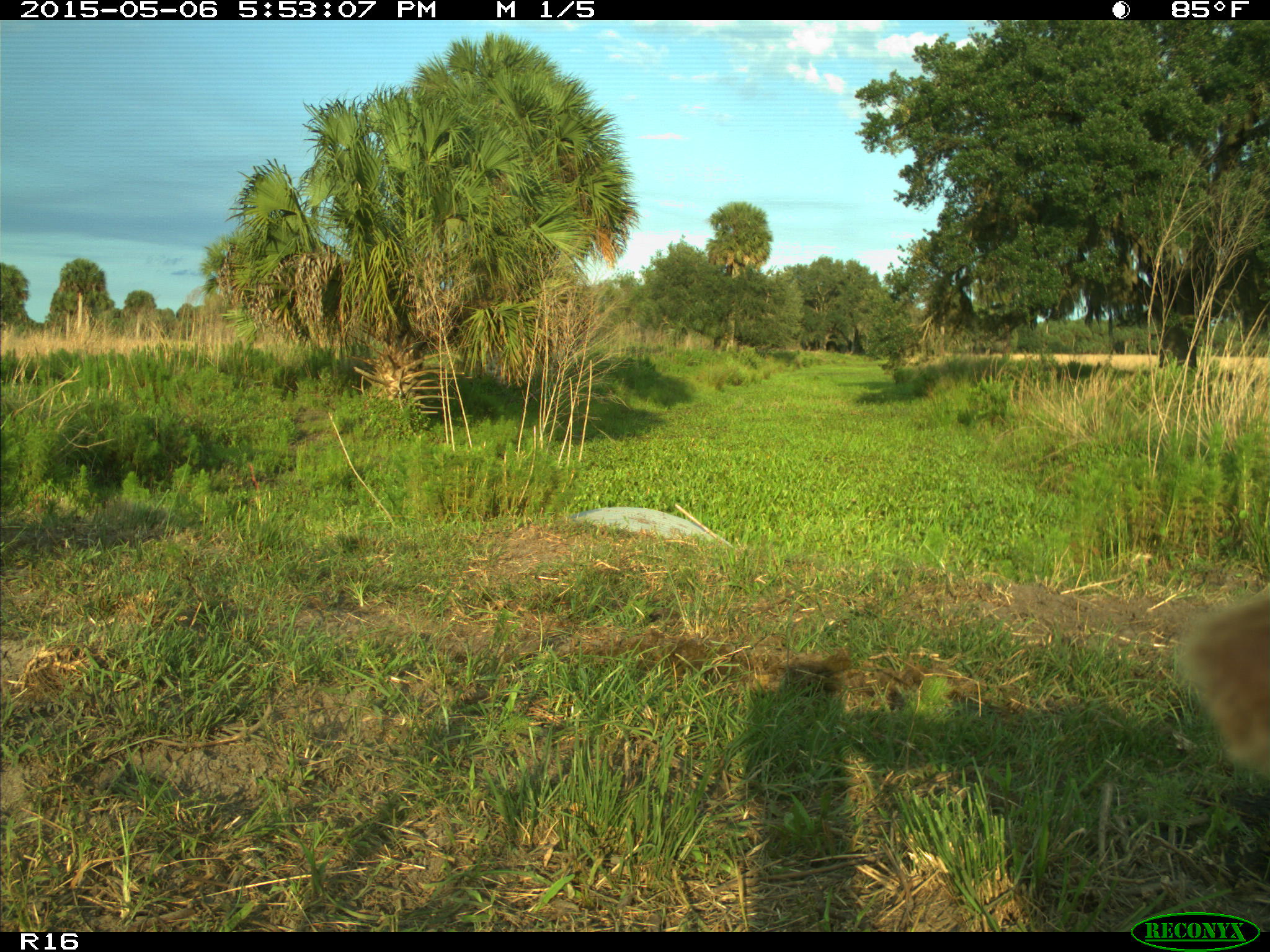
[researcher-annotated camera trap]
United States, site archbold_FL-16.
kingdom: Animalia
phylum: Chordata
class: Mammalia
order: Artiodactyla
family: Bovidae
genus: Bos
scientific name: Bos taurus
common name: domestic cow